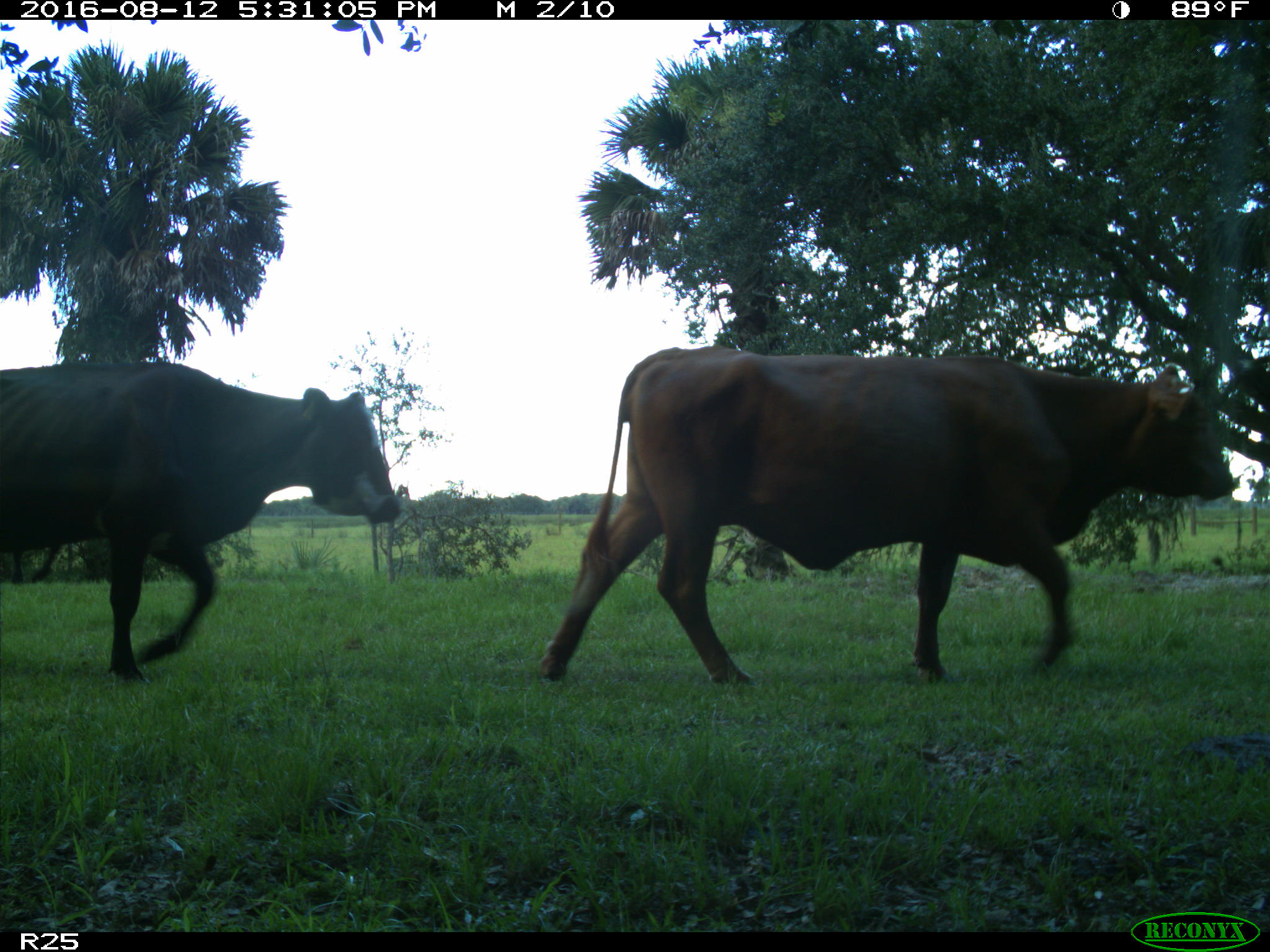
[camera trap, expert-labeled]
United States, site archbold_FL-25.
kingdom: Animalia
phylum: Chordata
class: Mammalia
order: Artiodactyla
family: Bovidae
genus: Bos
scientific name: Bos taurus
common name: domestic cow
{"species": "Bos taurus (domestic cow)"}